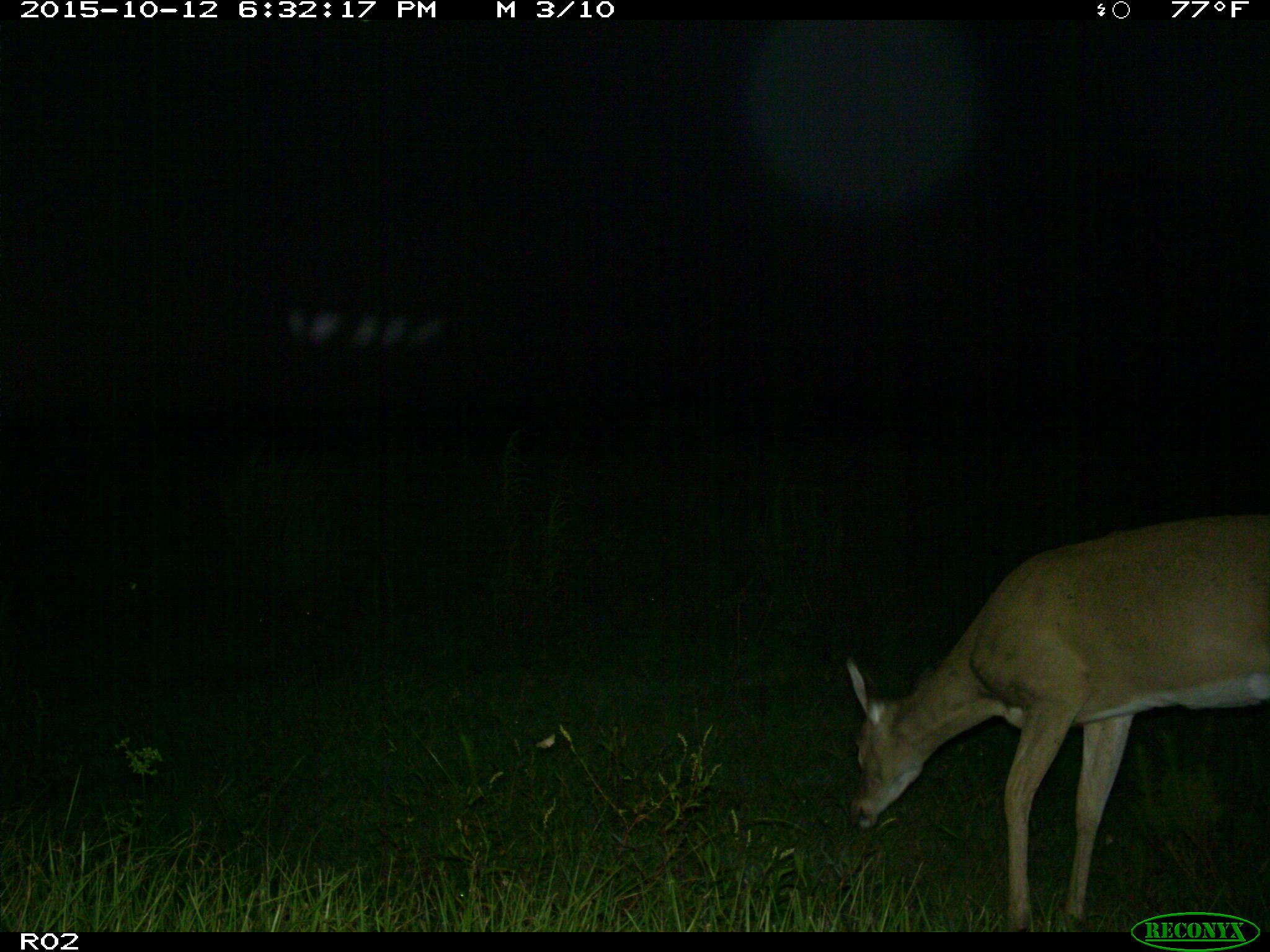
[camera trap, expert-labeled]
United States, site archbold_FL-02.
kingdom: Animalia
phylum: Chordata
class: Mammalia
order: Artiodactyla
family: Cervidae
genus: Odocoileus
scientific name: Odocoileus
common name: deer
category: unidentified deer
Unidentified deer (deer) (Odocoileus).